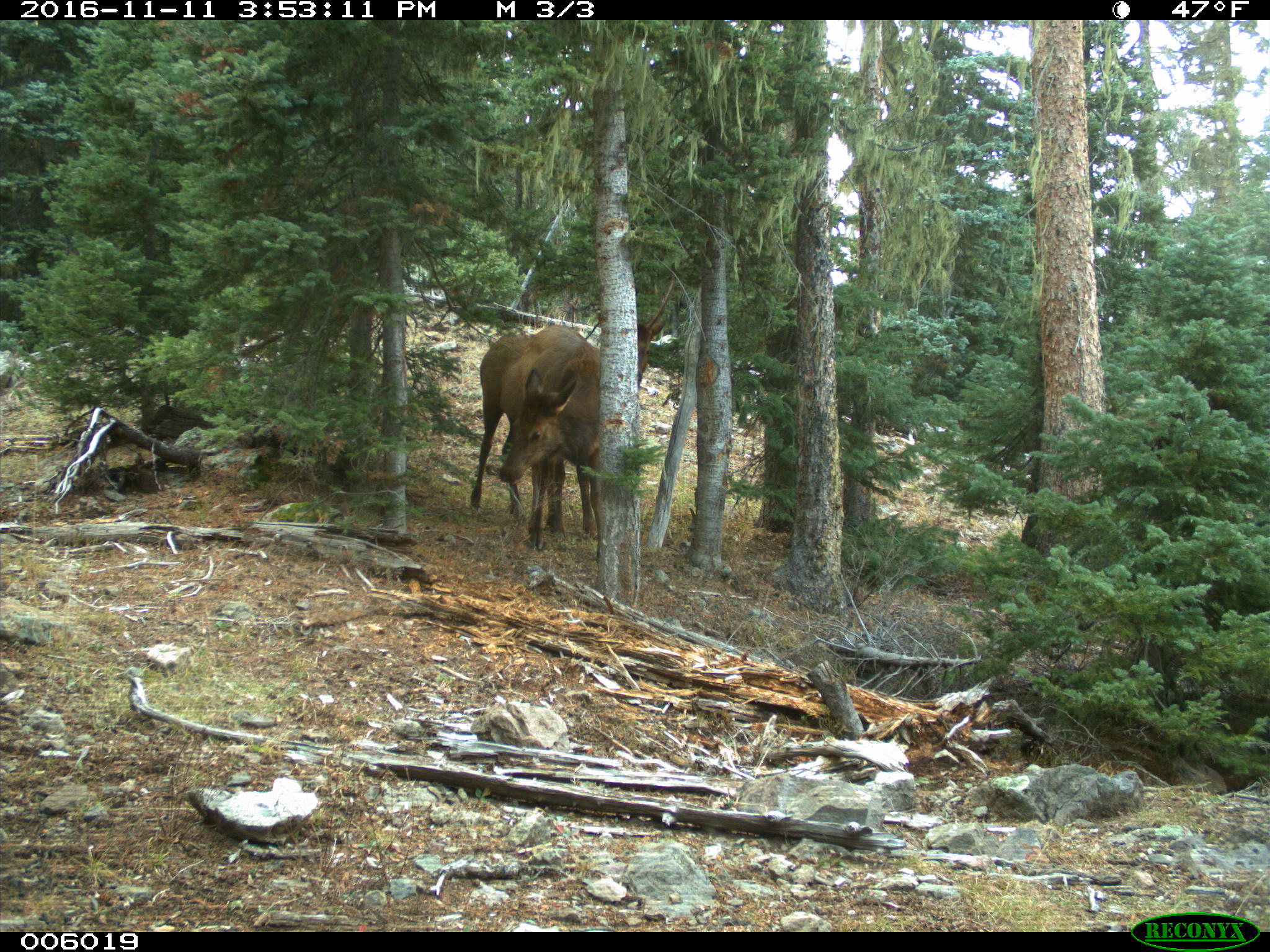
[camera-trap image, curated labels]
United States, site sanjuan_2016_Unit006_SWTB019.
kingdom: Animalia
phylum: Chordata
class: Mammalia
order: Artiodactyla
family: Cervidae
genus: Cervus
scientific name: Cervus elaphus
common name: red deer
Cervus elaphus (red deer).